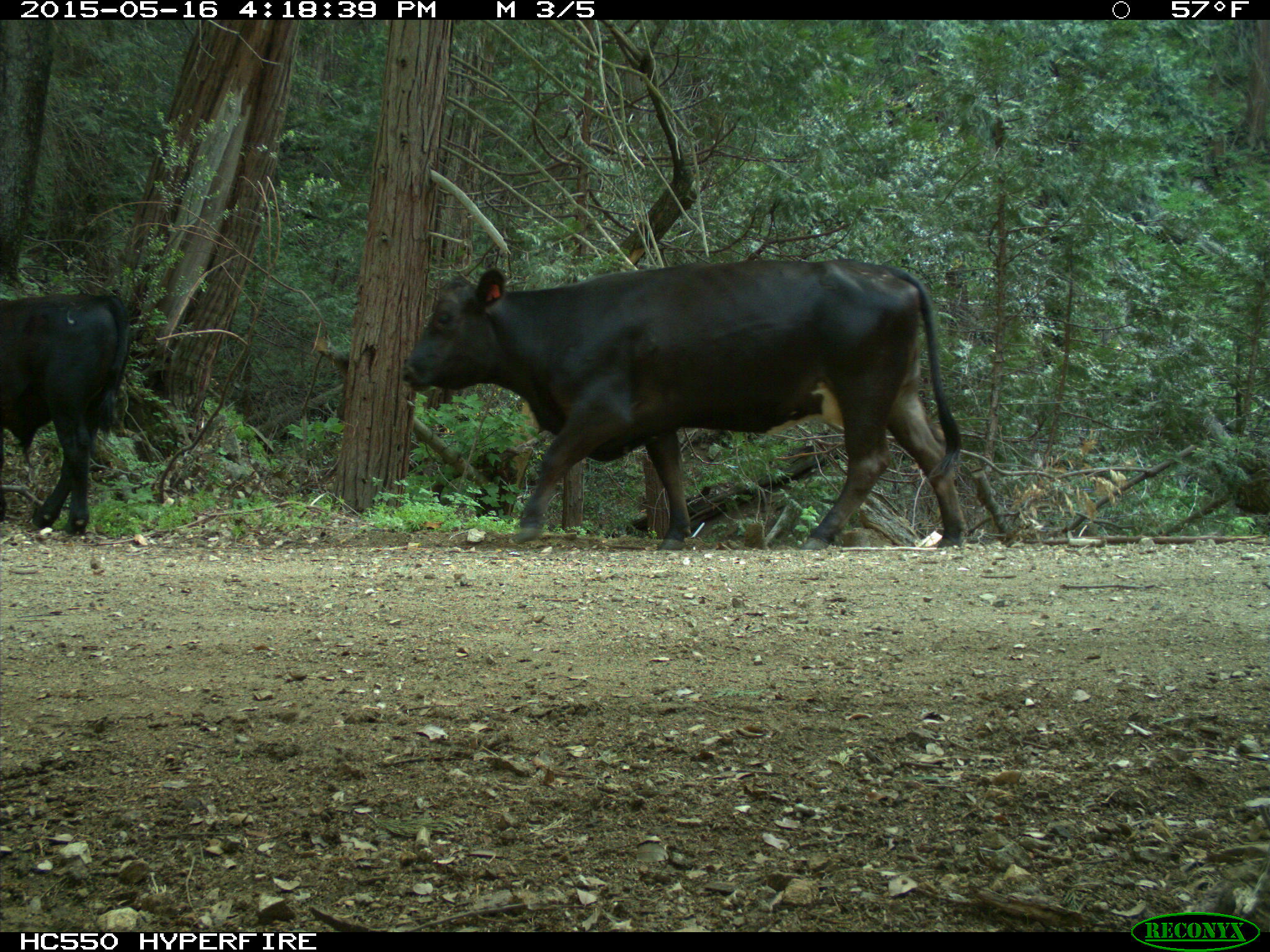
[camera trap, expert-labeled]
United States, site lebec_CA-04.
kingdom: Animalia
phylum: Chordata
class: Mammalia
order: Artiodactyla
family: Bovidae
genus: Bos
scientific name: Bos taurus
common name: domestic cow